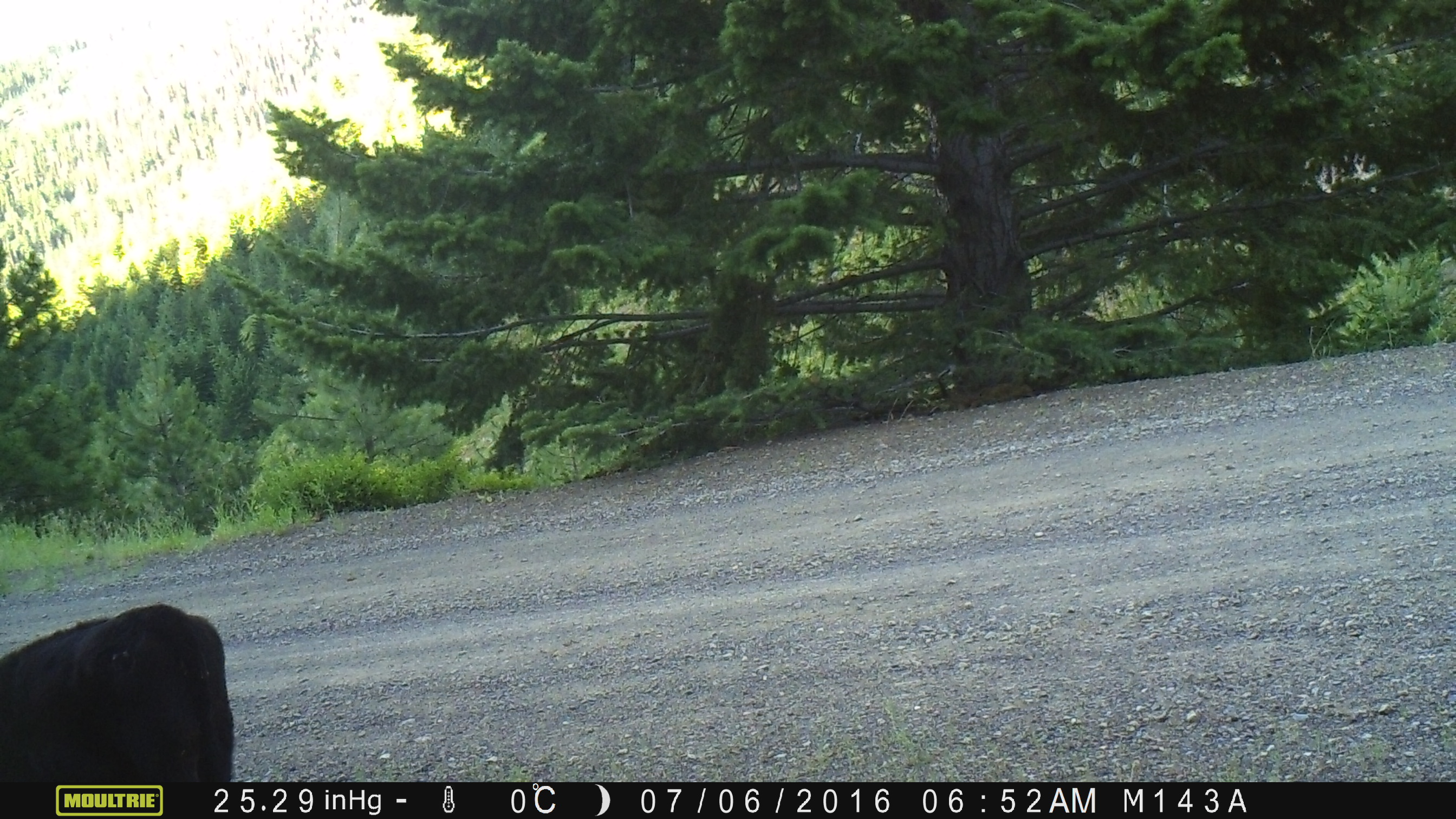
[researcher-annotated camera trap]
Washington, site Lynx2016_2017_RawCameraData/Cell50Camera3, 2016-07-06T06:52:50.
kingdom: Animalia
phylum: Chordata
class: Mammalia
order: Artiodactyla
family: Bovidae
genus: Bos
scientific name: Bos taurus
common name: domestic cattle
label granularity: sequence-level